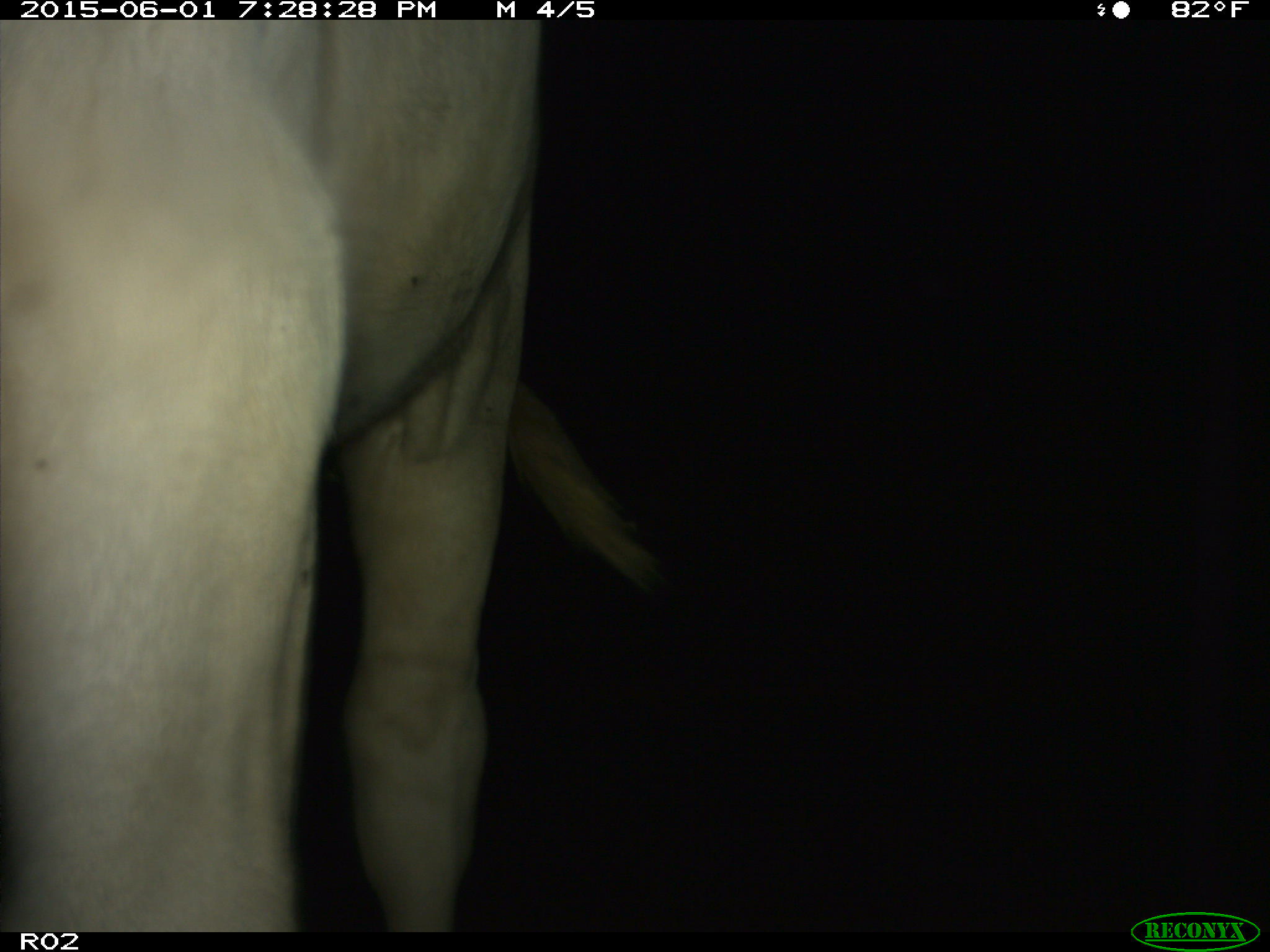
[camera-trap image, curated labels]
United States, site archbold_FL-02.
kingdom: Animalia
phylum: Chordata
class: Mammalia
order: Artiodactyla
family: Bovidae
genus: Bos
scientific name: Bos taurus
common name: domestic cow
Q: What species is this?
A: Bos taurus (domestic cow).